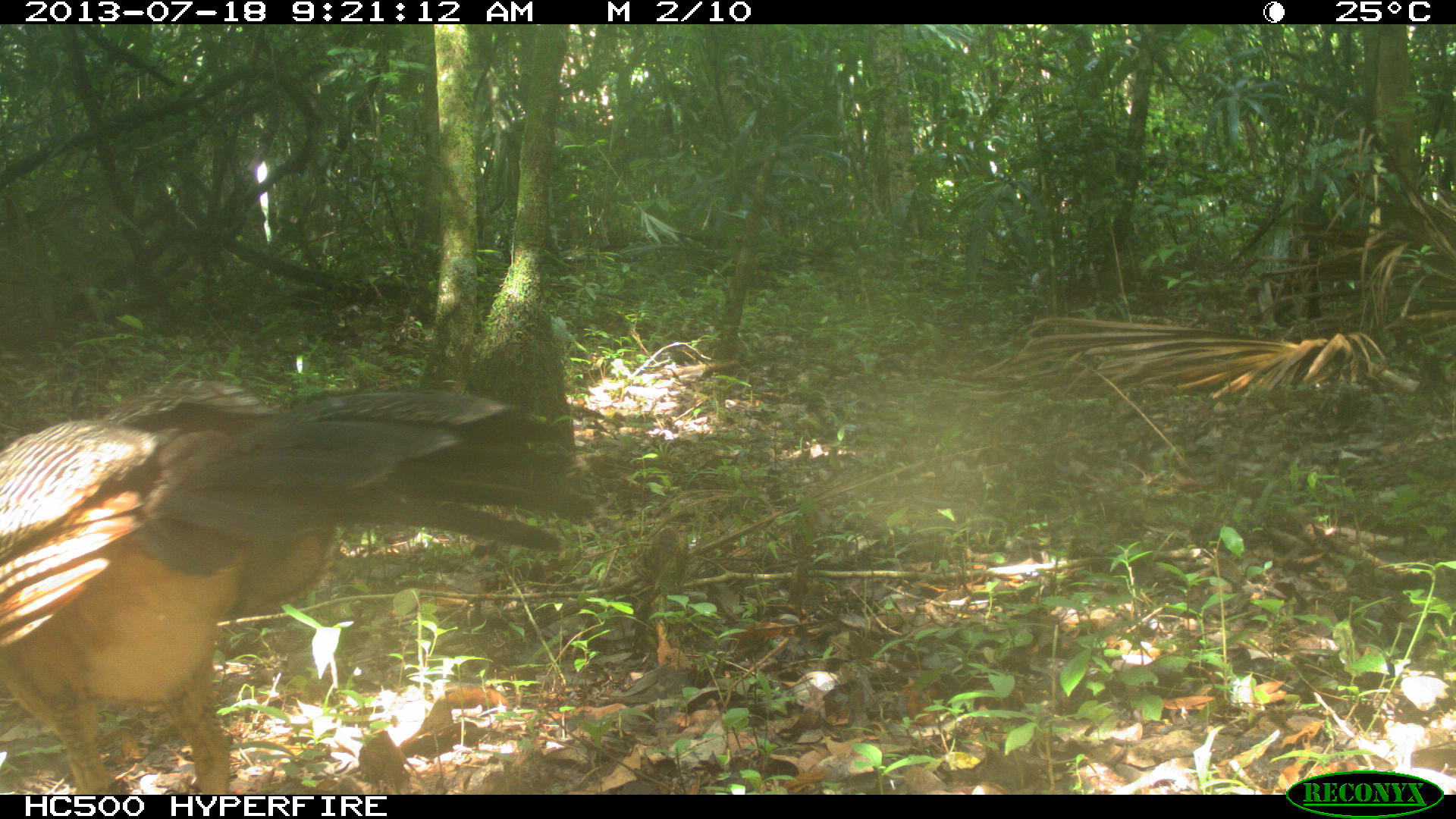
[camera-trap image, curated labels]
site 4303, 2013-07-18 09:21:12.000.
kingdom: Animalia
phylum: Chordata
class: Aves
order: Galliformes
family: Cracidae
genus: Crax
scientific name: Crax rubra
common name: great curassow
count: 1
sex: female